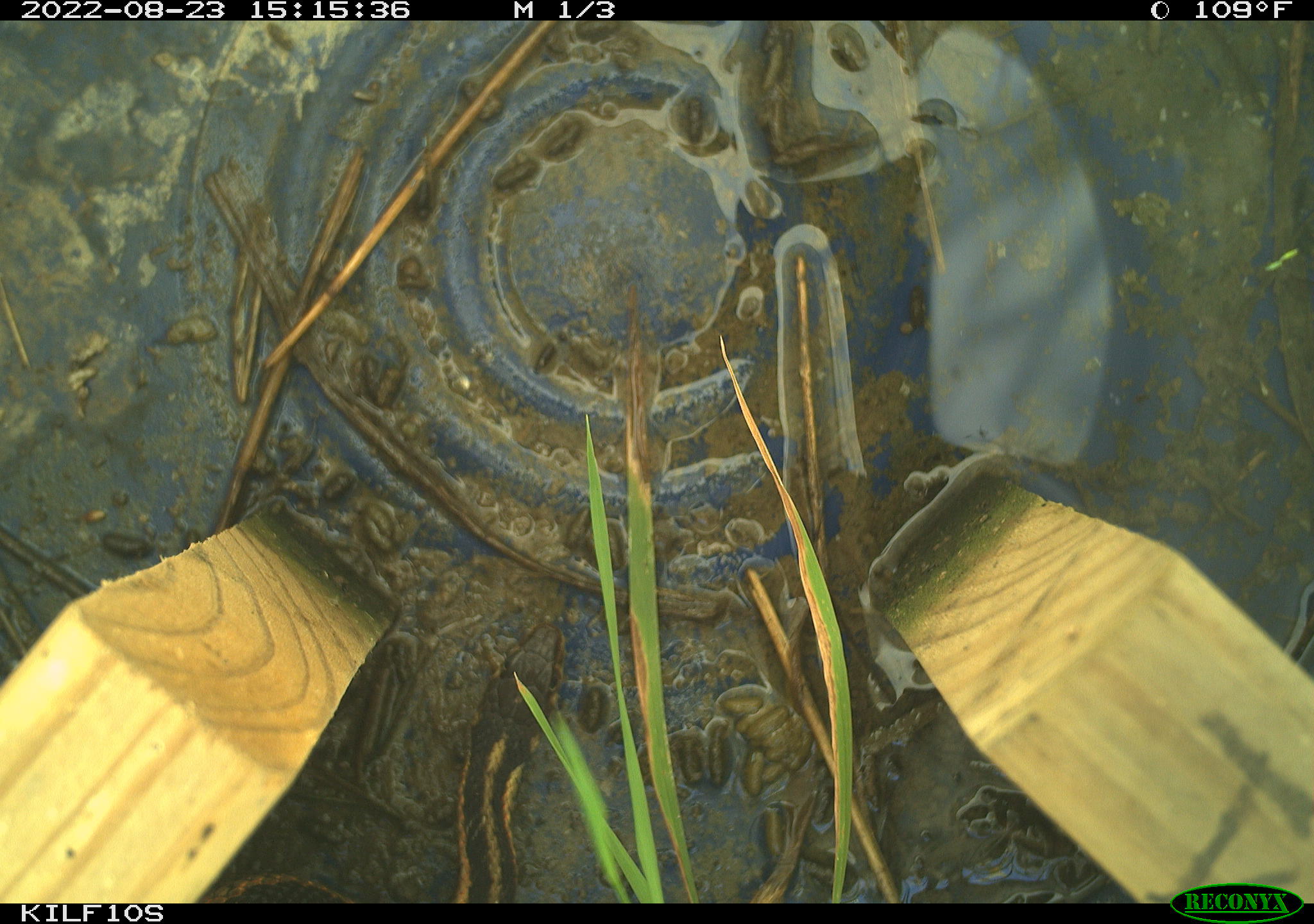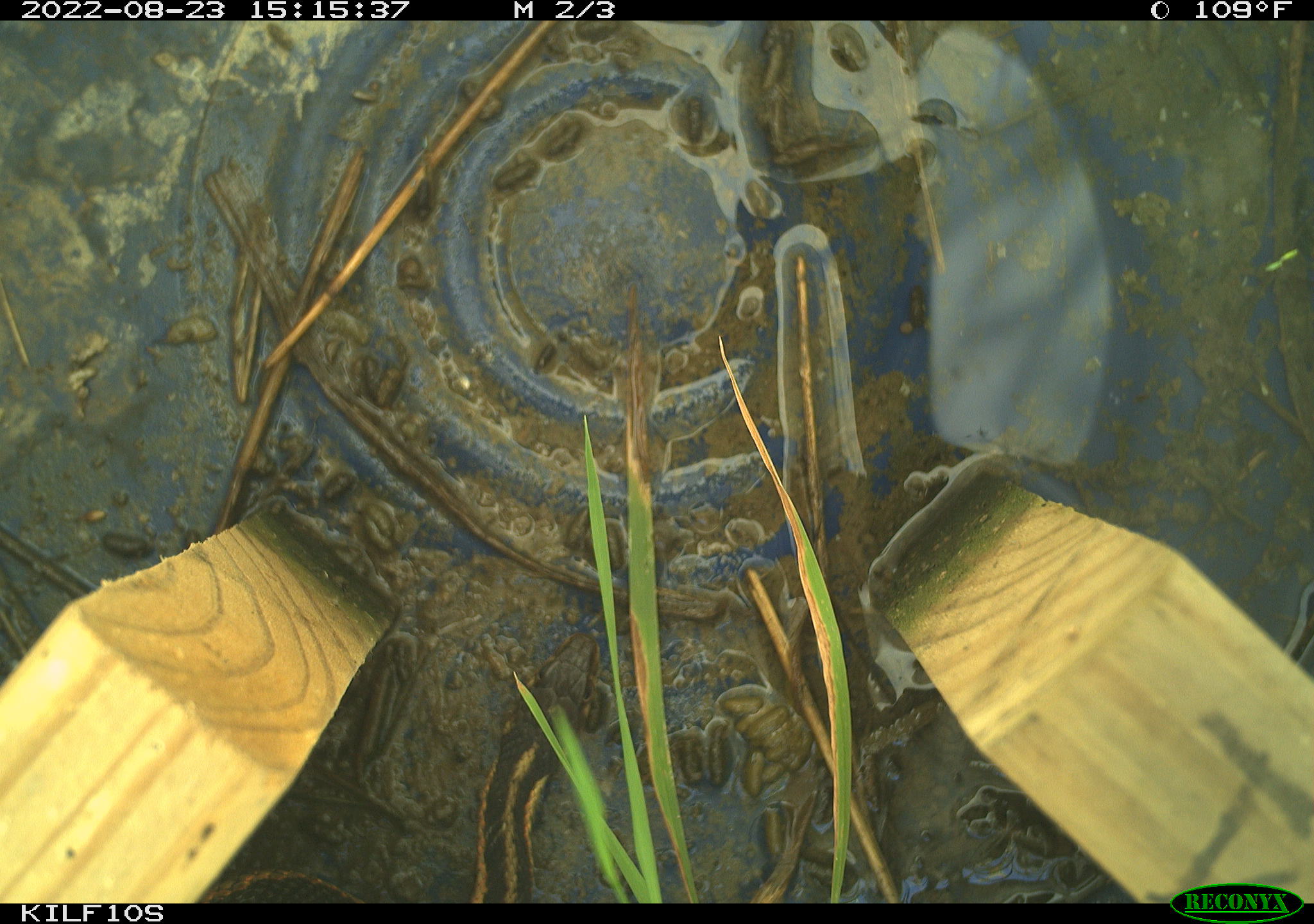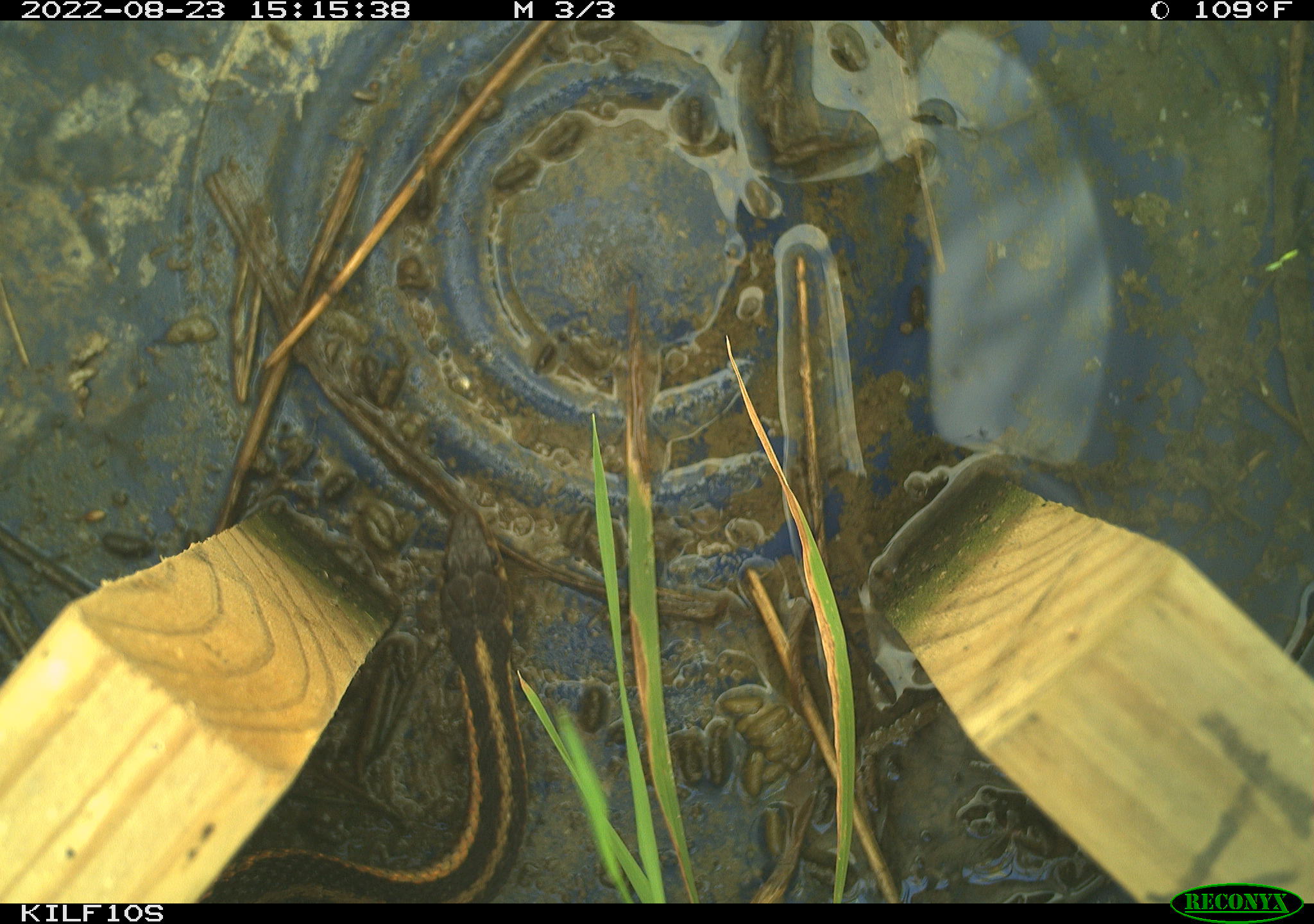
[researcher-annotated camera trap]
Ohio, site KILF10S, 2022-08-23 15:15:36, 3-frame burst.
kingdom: Animalia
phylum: Chordata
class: Reptilia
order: Squamata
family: Colubridae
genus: Thamnophis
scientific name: Thamnophis sirtalis sirtalis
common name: eastern gartersnake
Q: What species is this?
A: Eastern gartersnake (Thamnophis sirtalis sirtalis).